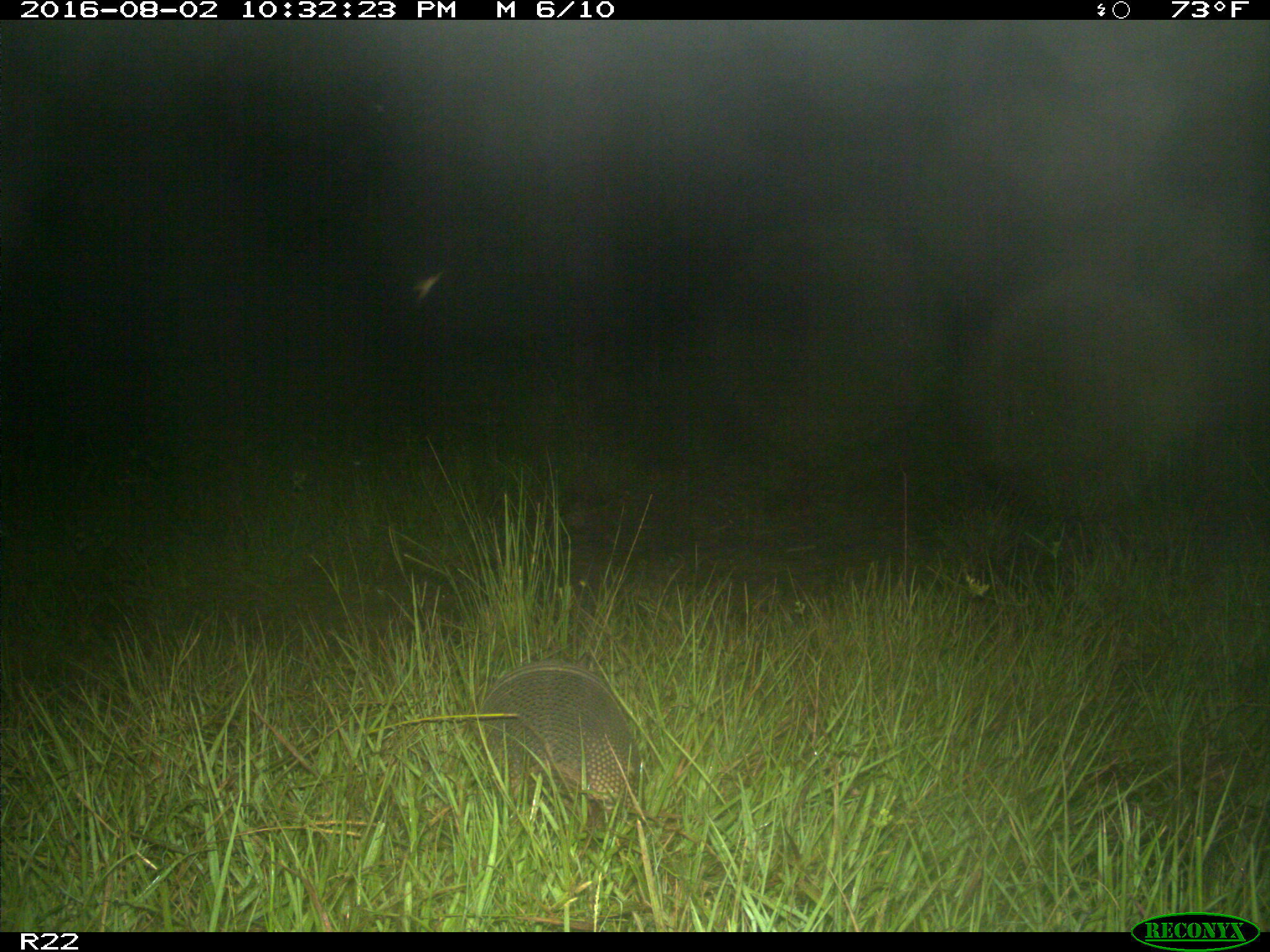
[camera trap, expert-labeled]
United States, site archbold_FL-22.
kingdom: Animalia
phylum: Chordata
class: Mammalia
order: Cingulata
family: Dasypodidae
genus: Dasypus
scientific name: Dasypus novemcinctus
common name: nine-banded armadillo